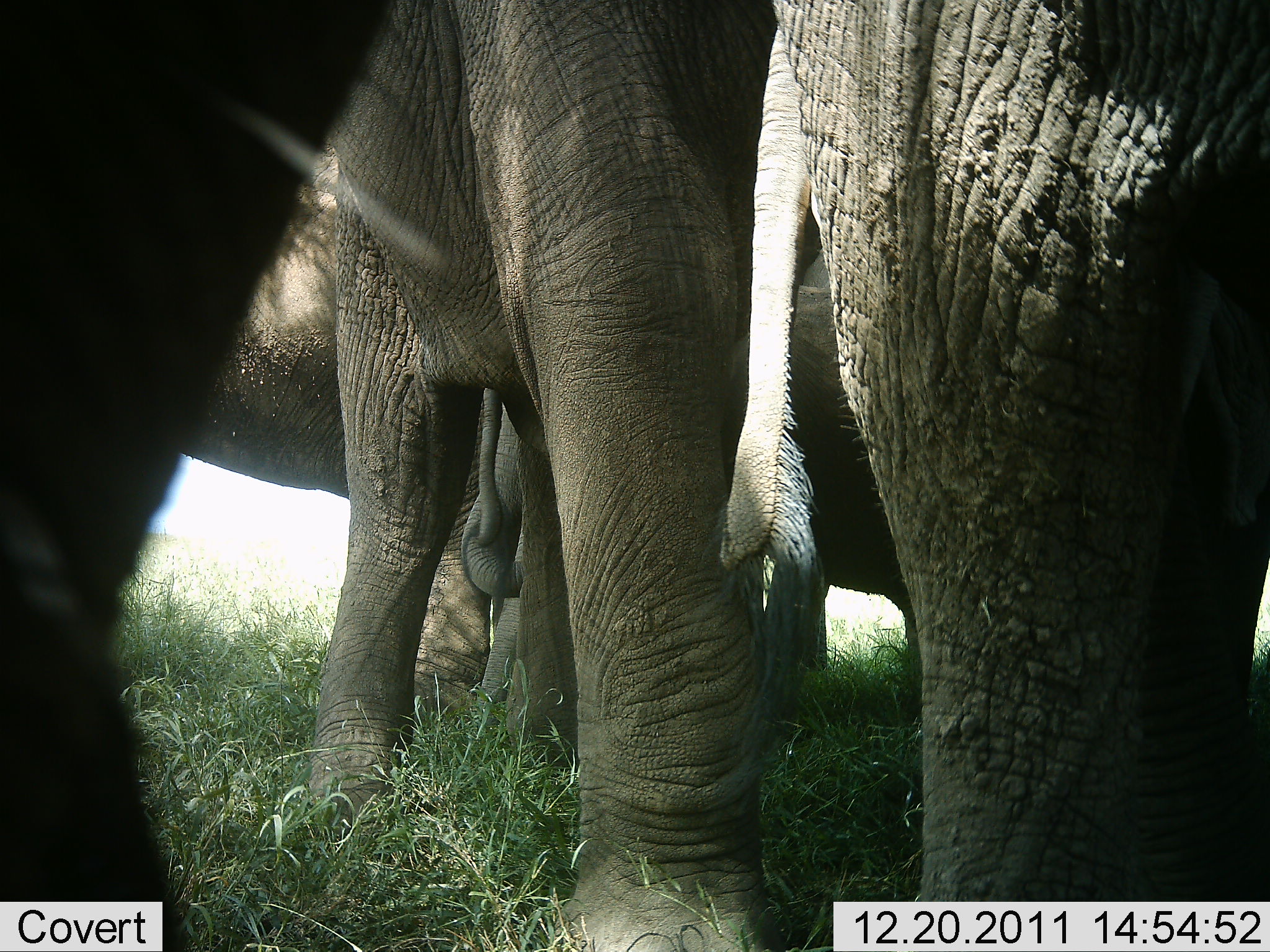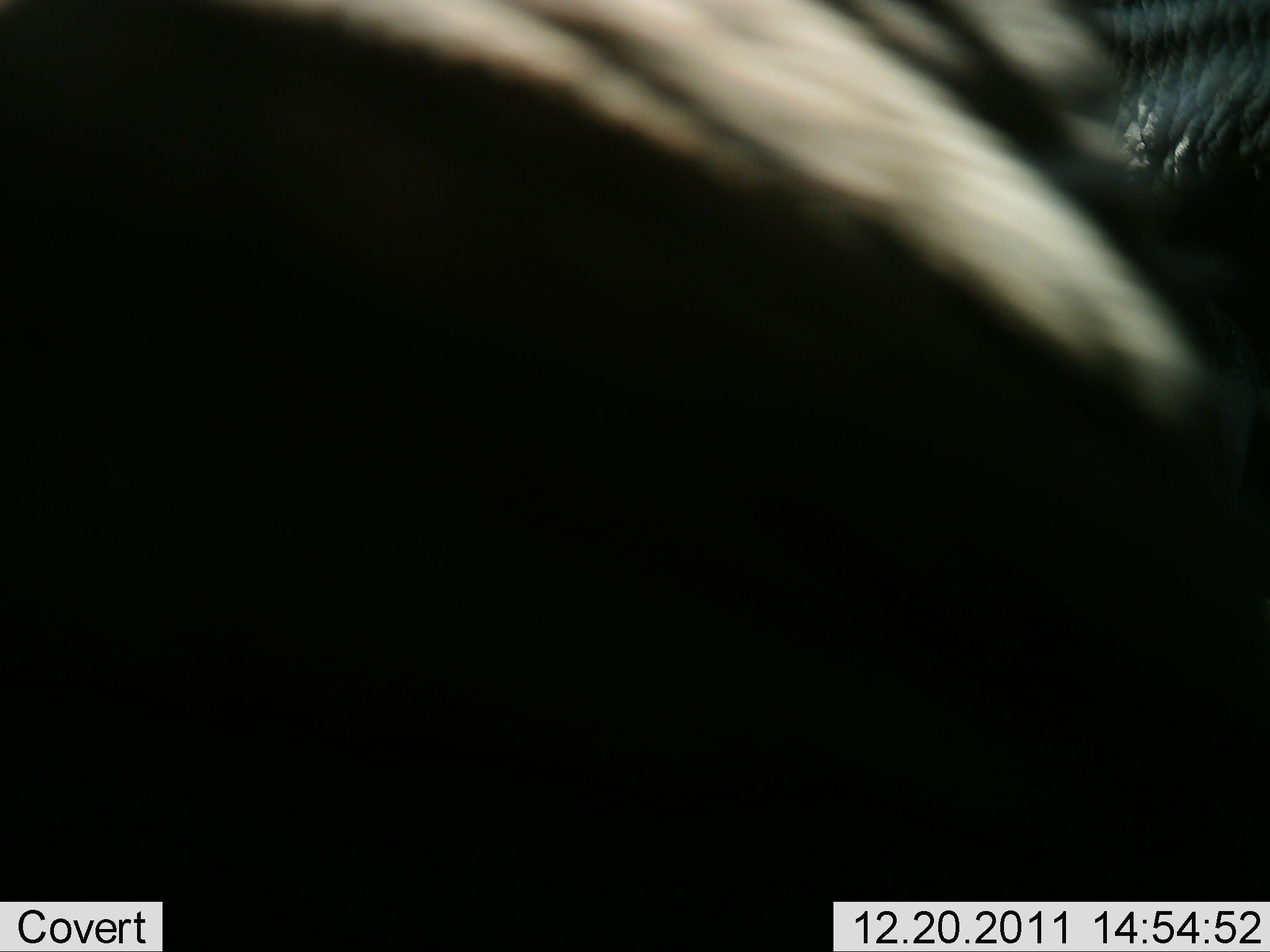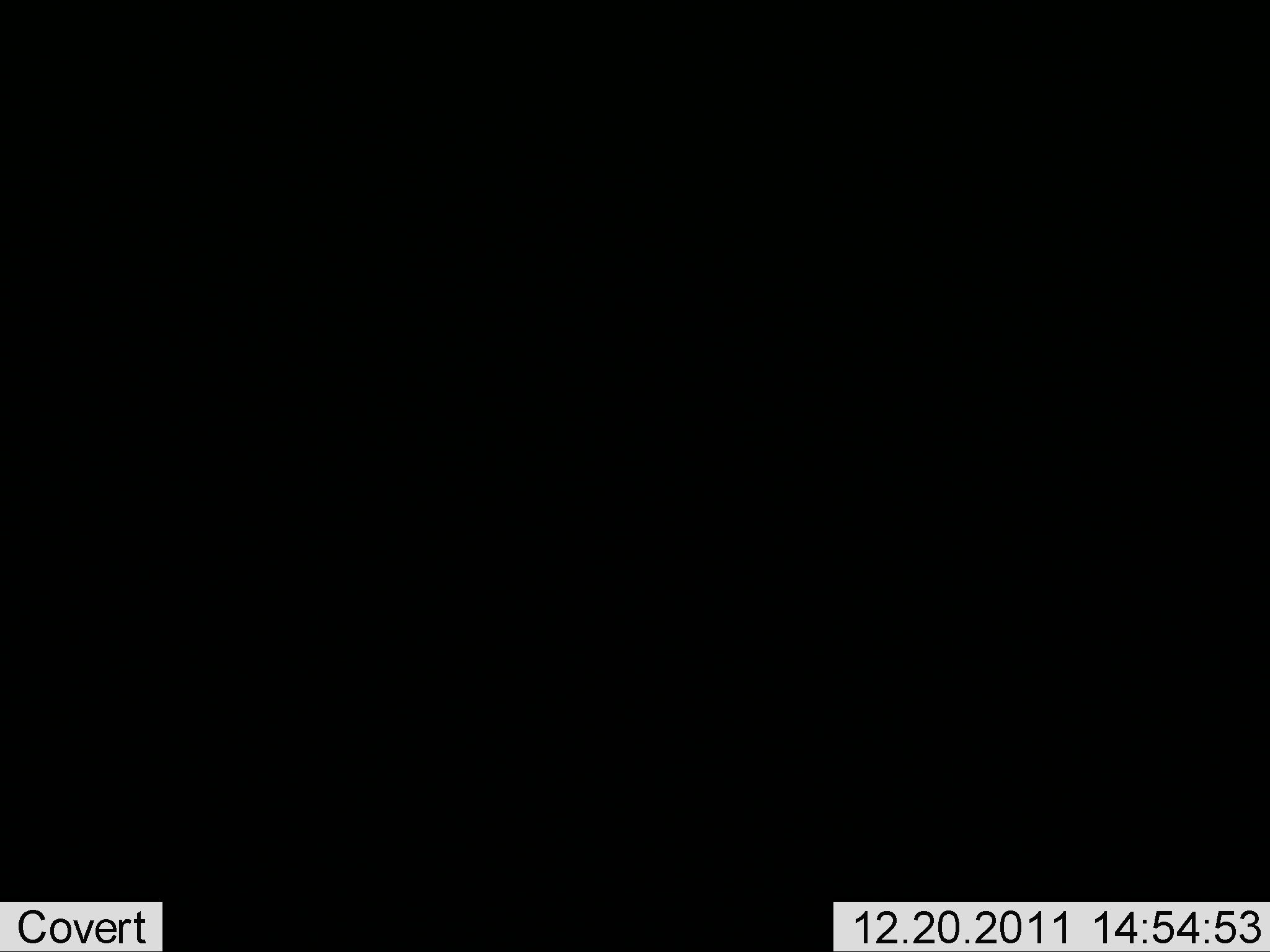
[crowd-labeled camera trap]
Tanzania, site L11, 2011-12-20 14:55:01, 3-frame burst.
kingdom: Animalia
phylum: Chordata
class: Mammalia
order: Proboscidea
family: Elephantidae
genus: Loxodonta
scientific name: Loxodonta africana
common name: african bush elephant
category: elephant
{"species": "elephant (african bush elephant) (Loxodonta africana)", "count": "5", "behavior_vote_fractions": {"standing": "70%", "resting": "0%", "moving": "40%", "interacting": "10%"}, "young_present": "40%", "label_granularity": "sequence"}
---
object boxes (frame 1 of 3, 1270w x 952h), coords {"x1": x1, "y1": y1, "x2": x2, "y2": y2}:
group: {"x1": 1, "y1": 0, "x2": 1269, "y2": 951}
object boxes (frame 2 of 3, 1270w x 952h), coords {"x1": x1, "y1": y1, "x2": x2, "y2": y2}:
animal: {"x1": 0, "y1": 1, "x2": 1270, "y2": 952}